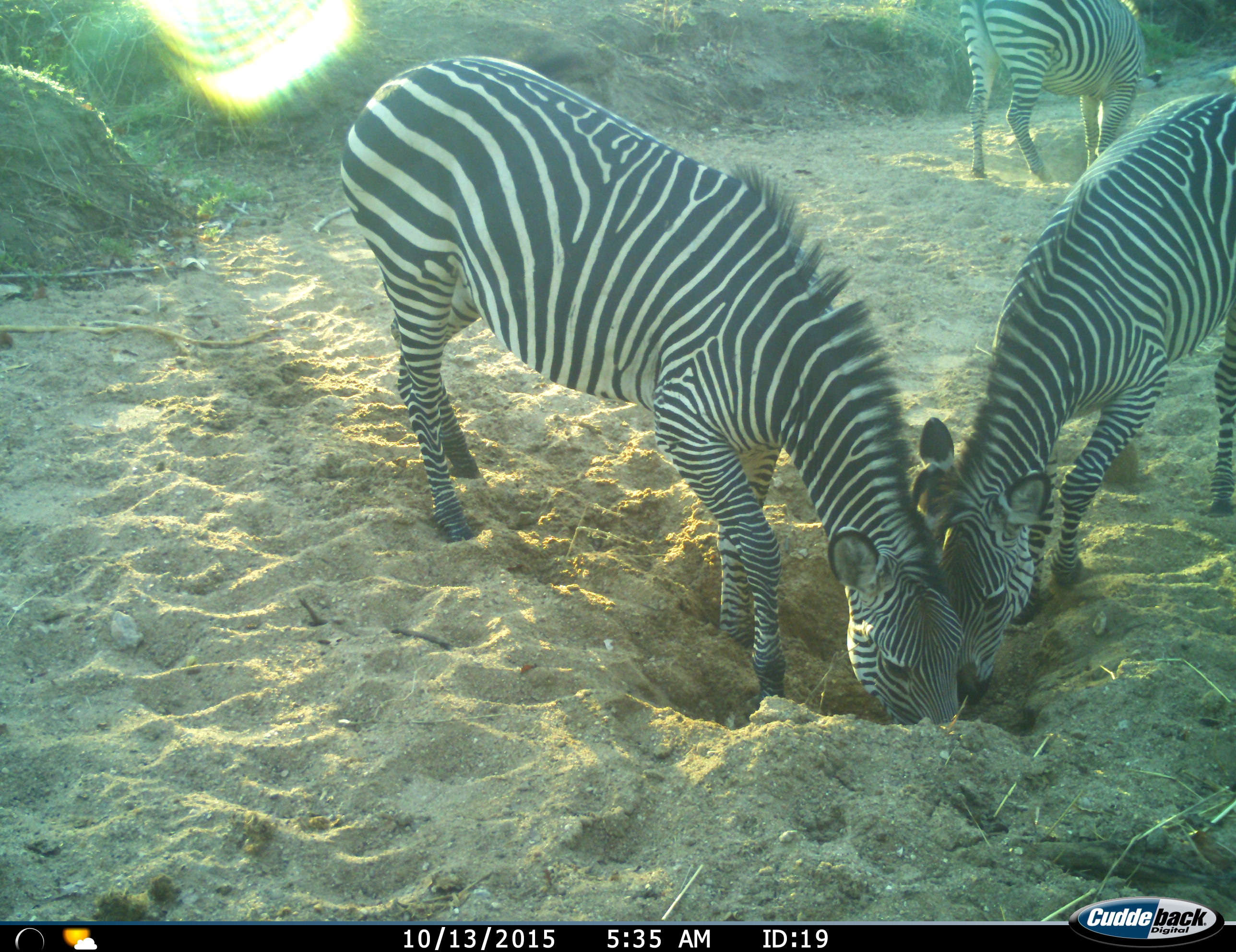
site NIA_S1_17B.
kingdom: Animalia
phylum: Chordata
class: Mammalia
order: Perissodactyla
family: Equidae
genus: Equus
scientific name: Equus quagga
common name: plains zebra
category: zebraplains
Zebraplains (plains zebra) (Equus quagga), count 3. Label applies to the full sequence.